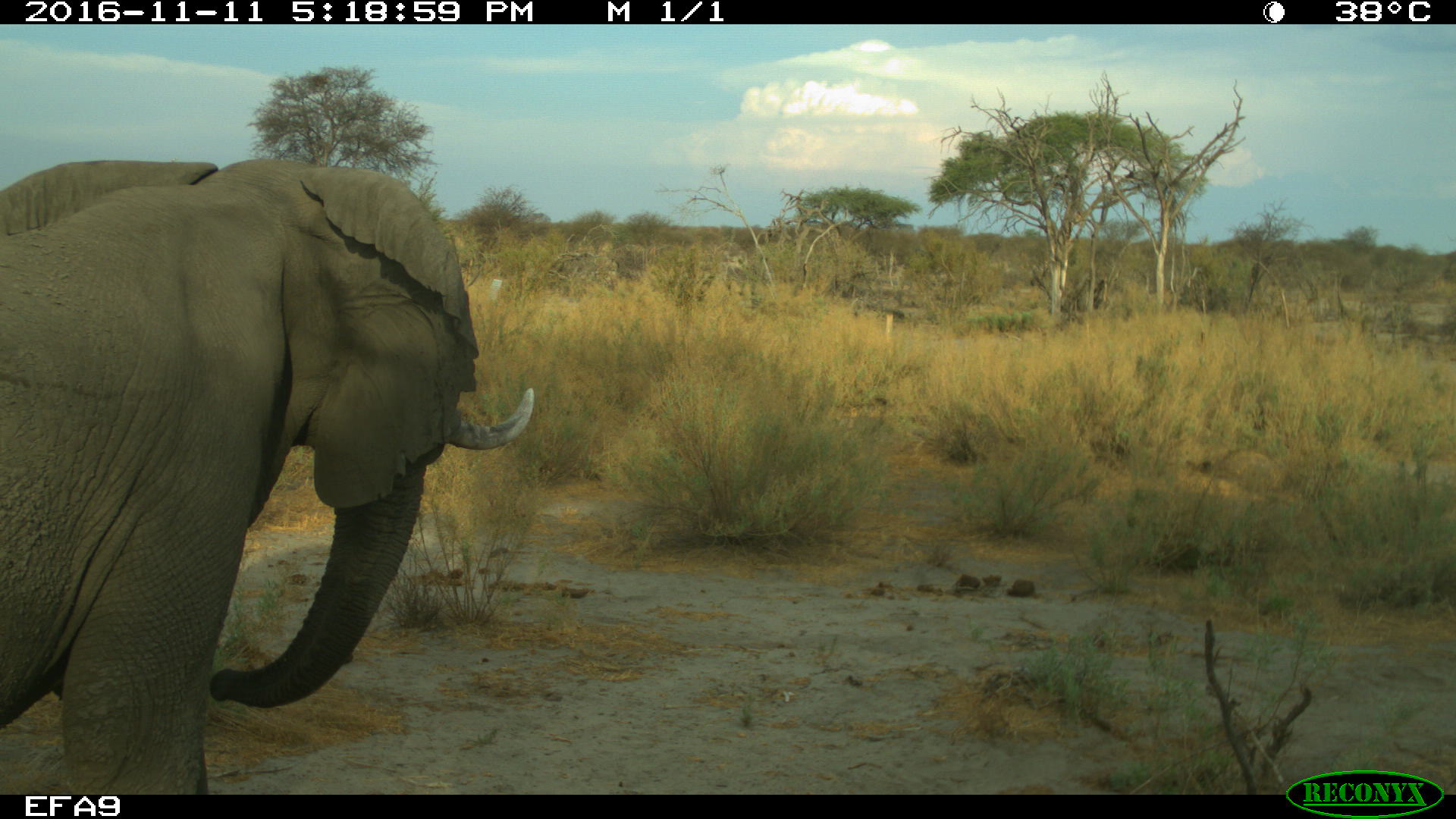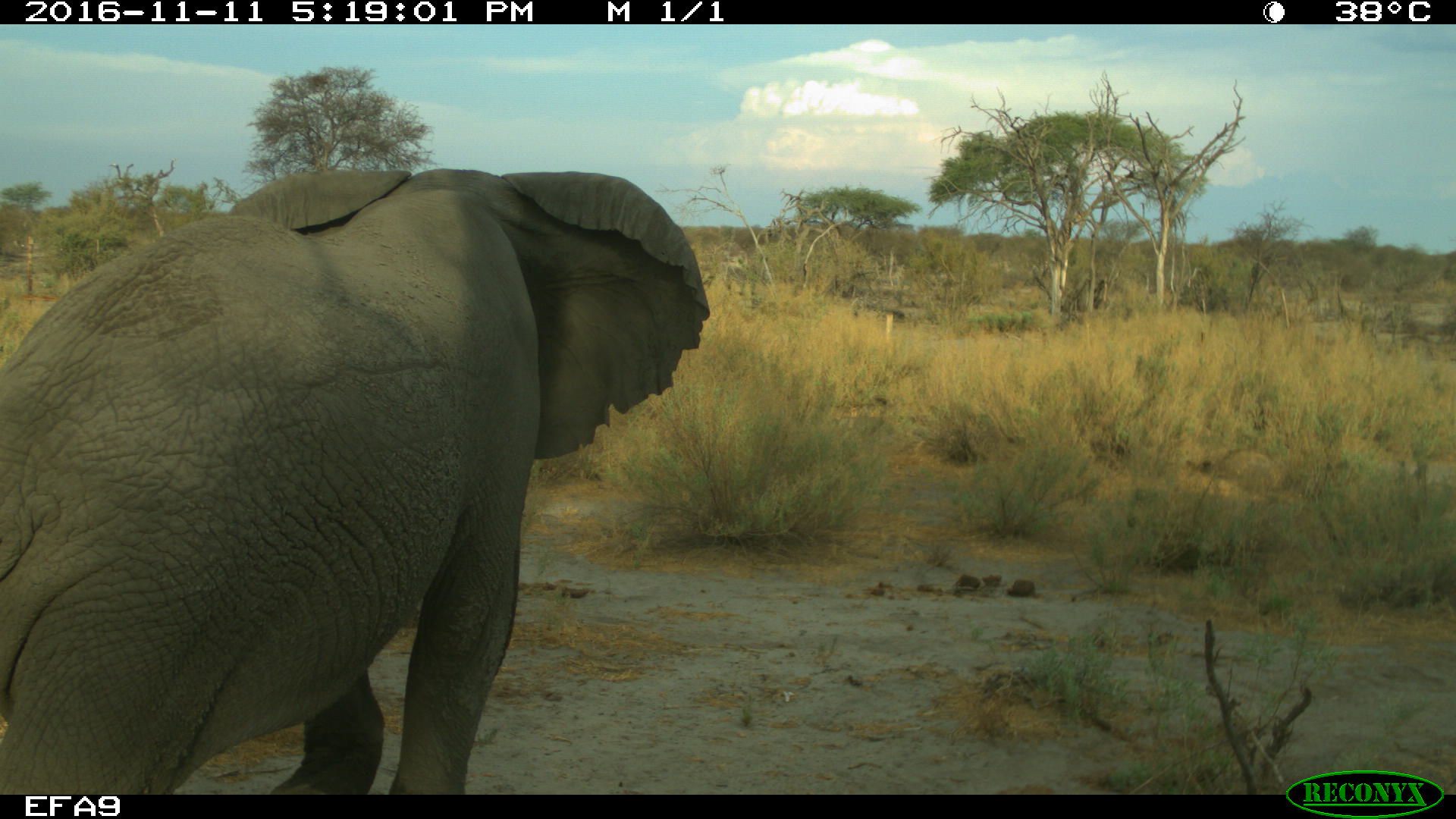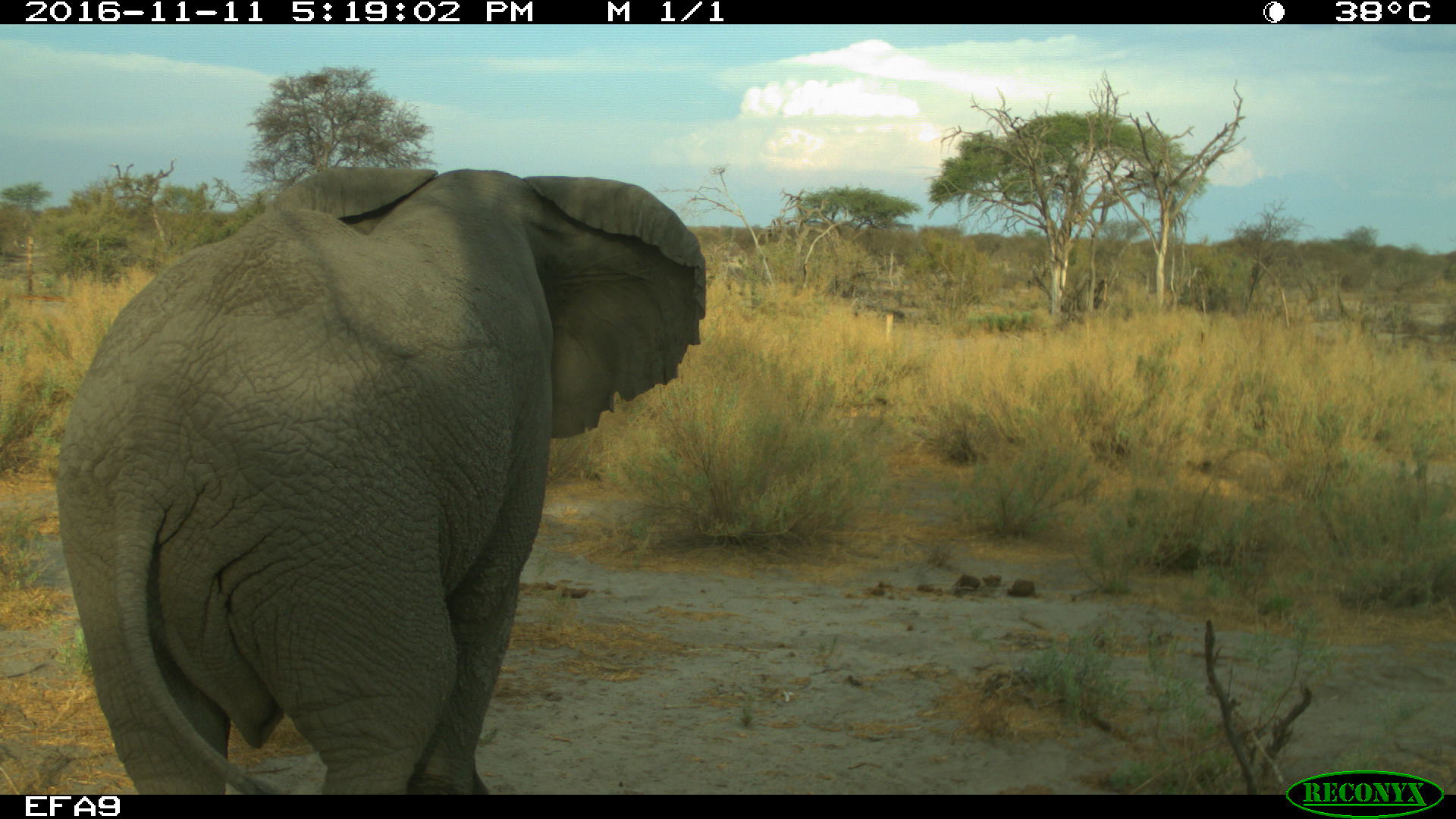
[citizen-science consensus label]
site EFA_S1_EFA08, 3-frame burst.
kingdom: Animalia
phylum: Chordata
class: Mammalia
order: Proboscidea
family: Elephantidae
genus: Loxodonta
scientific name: Loxodonta africana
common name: african bush elephant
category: elephant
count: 1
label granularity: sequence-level